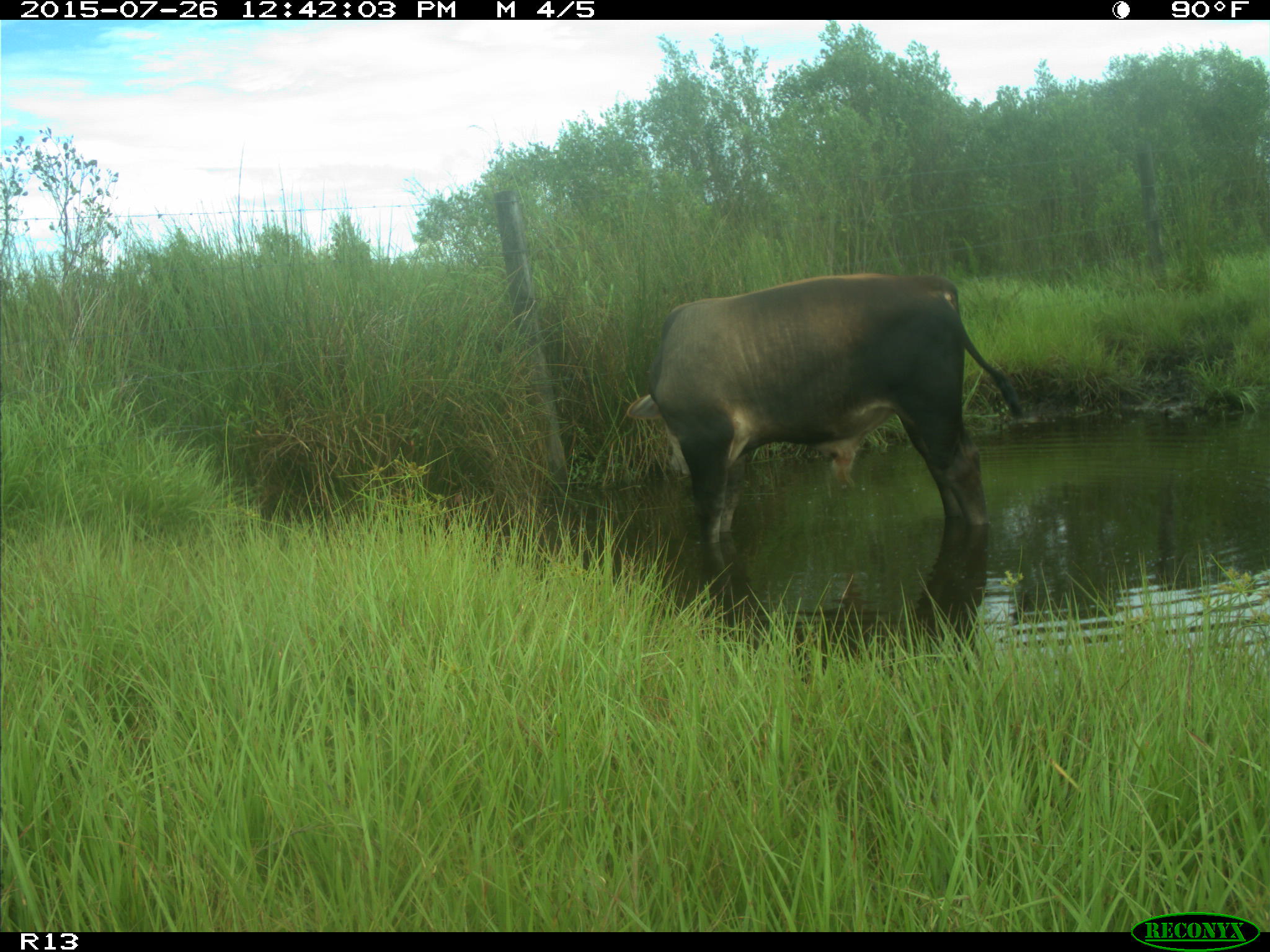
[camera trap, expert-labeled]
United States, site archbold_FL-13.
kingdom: Animalia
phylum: Chordata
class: Mammalia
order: Artiodactyla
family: Bovidae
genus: Bos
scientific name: Bos taurus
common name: domestic cow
Bos taurus (domestic cow).